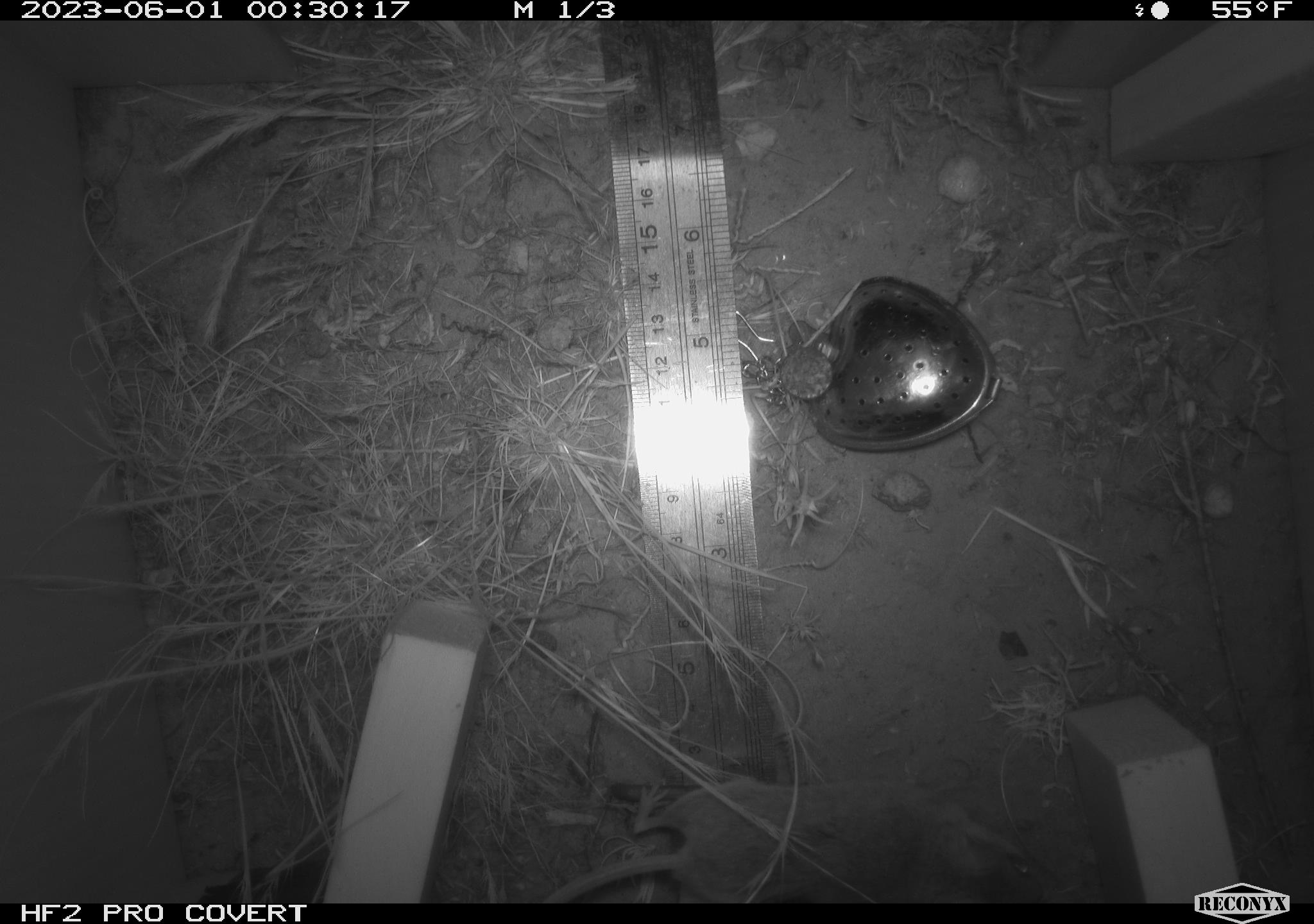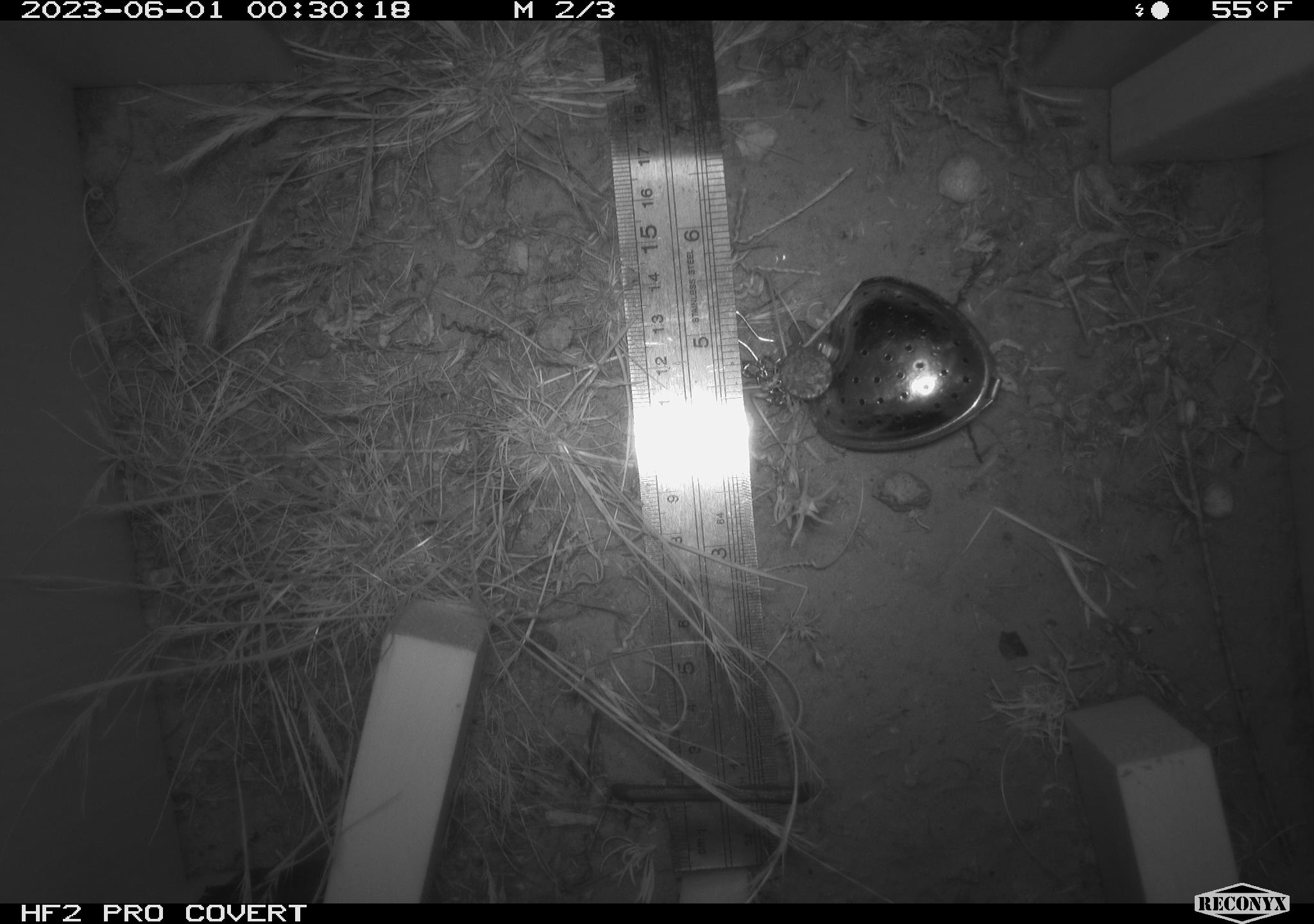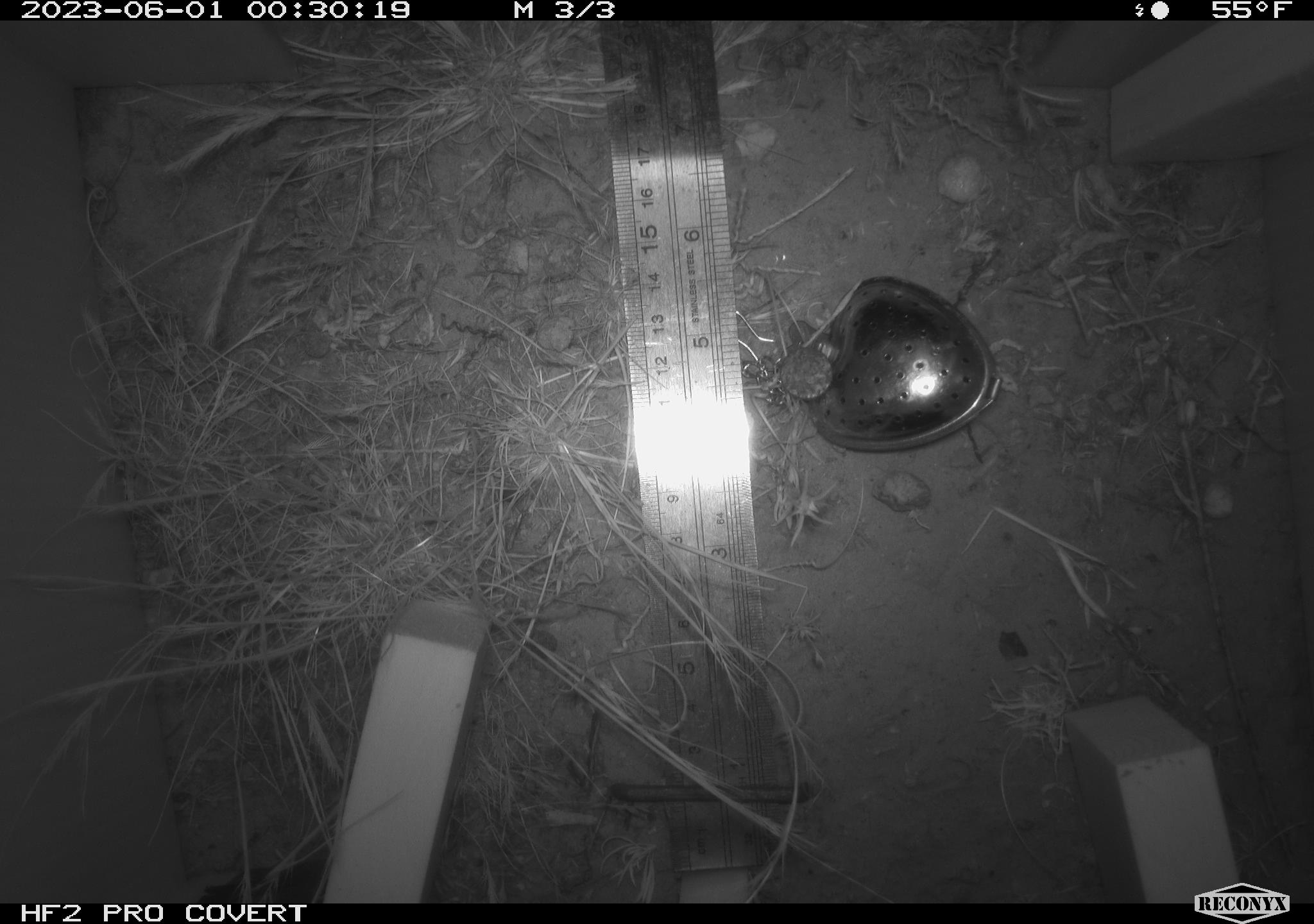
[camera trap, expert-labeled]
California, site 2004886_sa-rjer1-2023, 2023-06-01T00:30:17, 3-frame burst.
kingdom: Animalia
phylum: Chordata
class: Mammalia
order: Rodentia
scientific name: Rodentia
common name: mouse species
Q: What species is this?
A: Mouse species (Rodentia).